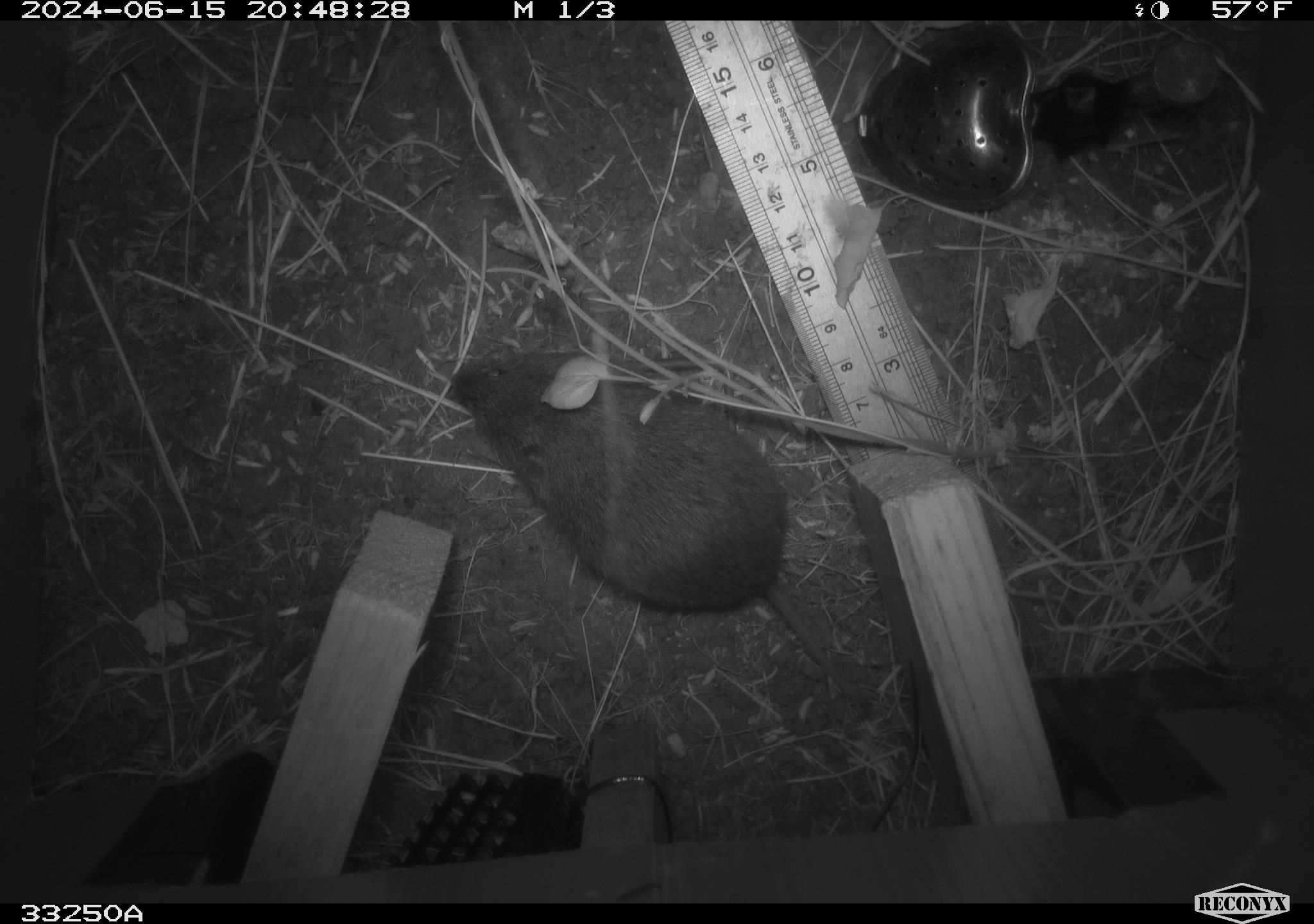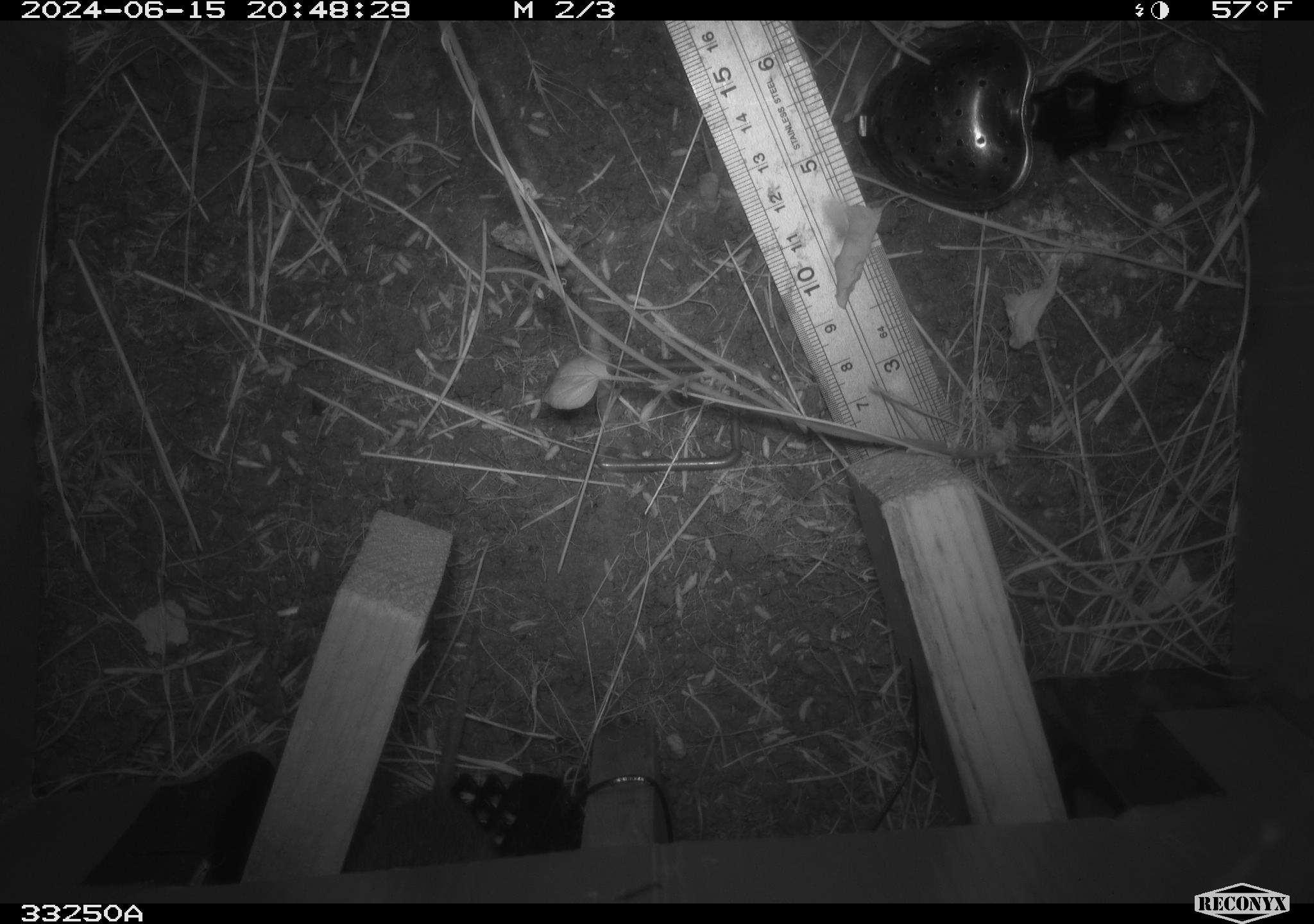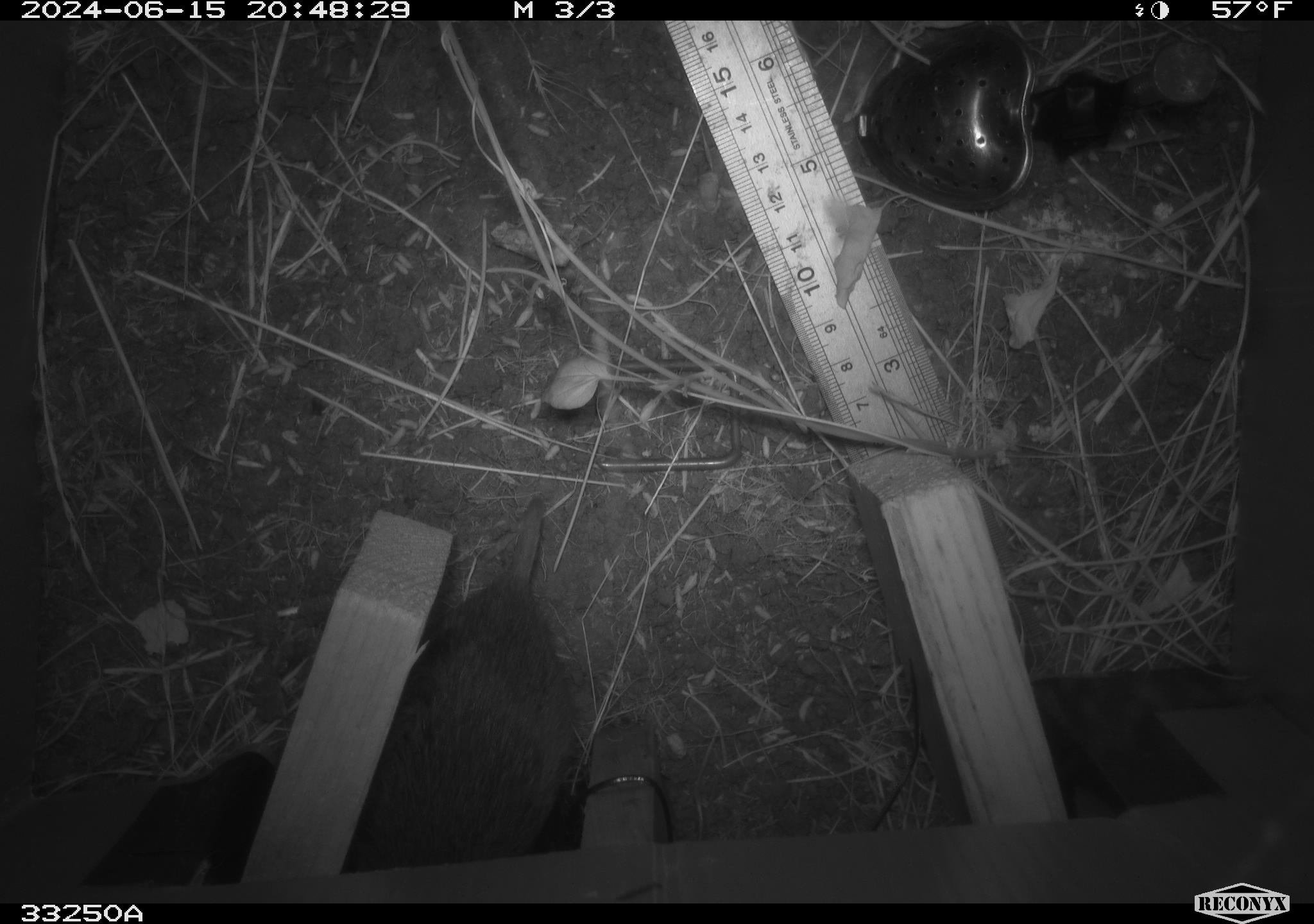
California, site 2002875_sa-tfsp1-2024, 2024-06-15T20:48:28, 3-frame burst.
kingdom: Animalia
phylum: Chordata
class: Mammalia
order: Rodentia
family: Cricetidae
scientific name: Arvicolinae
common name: voles, lemmings, and muskrats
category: arvicolinae subfamily